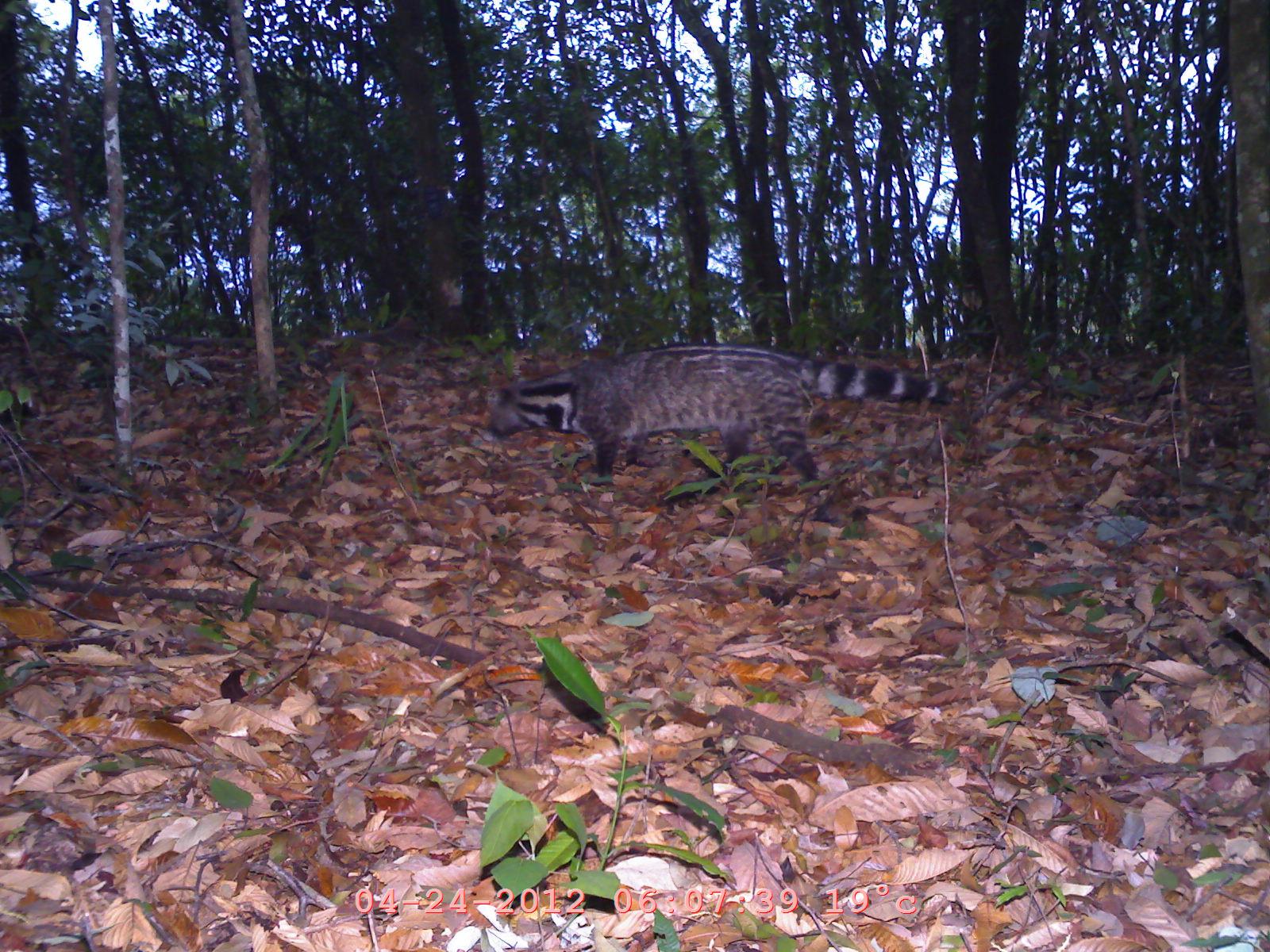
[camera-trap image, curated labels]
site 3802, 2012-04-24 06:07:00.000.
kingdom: Animalia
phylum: Chordata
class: Mammalia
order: Carnivora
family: Viverridae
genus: Viverra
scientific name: Viverra zibetha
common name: large indian civet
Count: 1.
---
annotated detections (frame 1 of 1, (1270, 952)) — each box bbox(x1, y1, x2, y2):
viverra zibetha: bbox(478, 337, 955, 487)